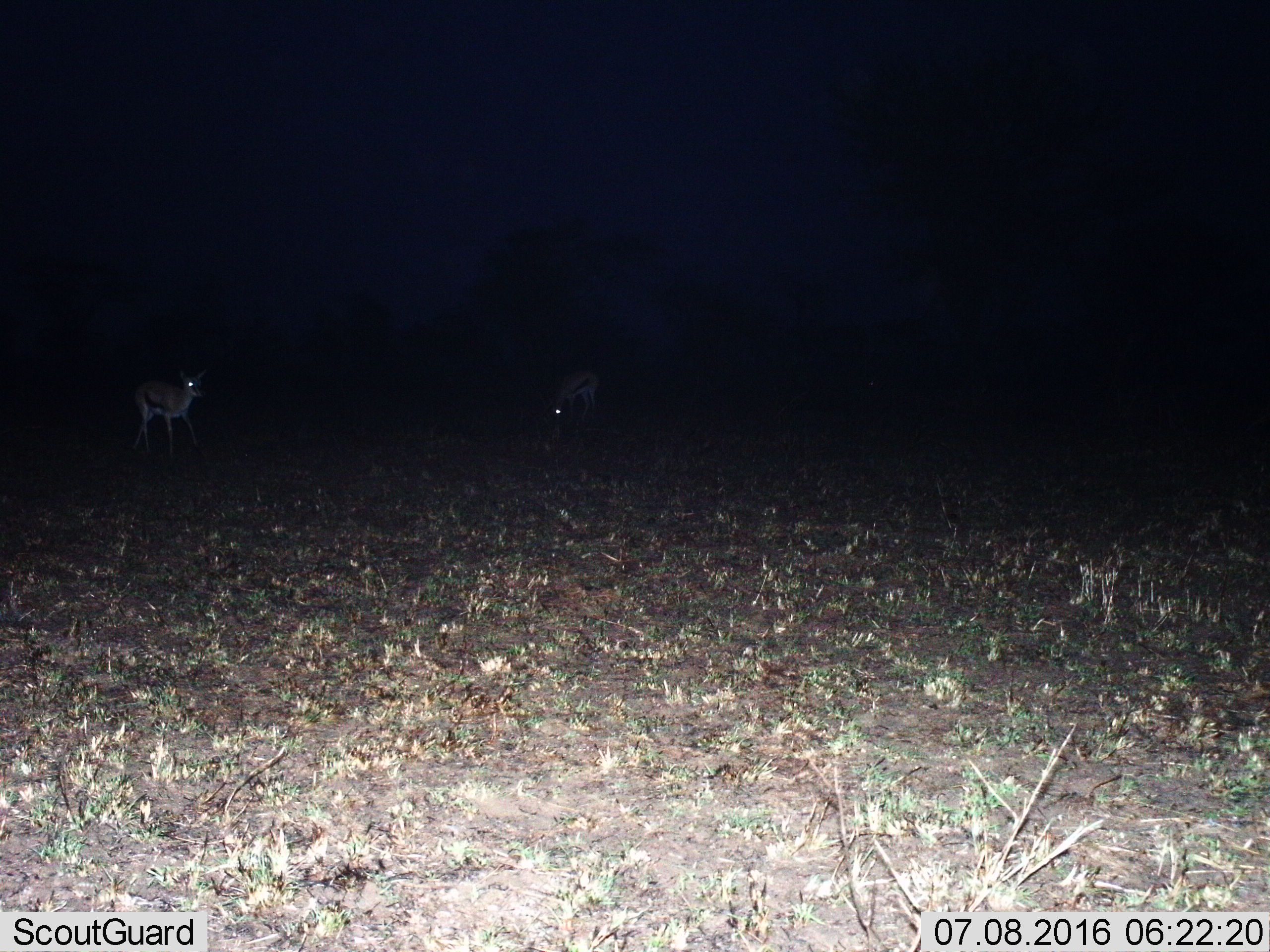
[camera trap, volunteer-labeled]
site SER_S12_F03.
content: unidentified animal